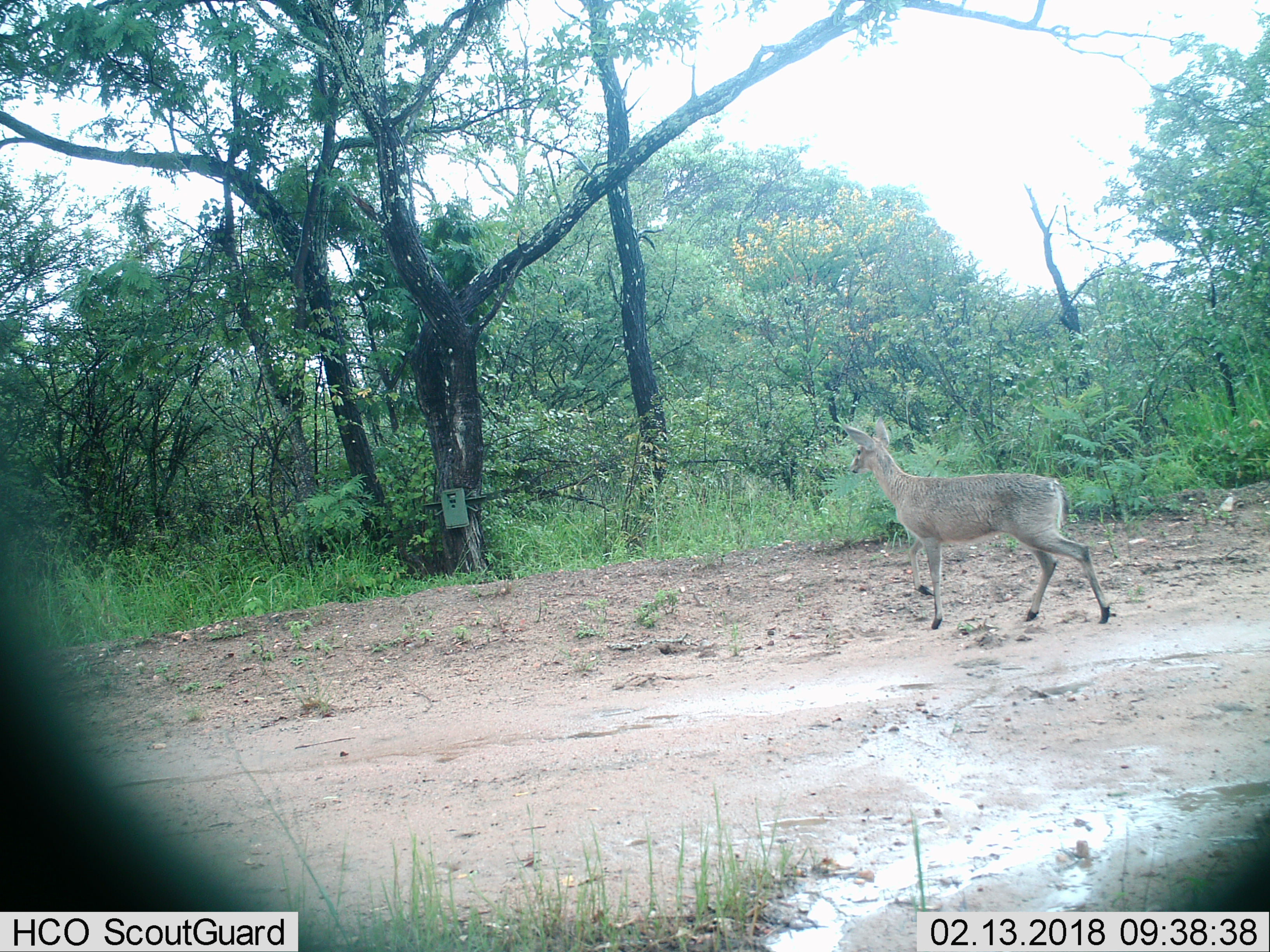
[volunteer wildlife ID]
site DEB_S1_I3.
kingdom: Animalia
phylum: Chordata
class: Mammalia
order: Artiodactyla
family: Bovidae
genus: Sylvicapra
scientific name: Sylvicapra grimmia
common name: common duiker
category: duikercommongrey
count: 1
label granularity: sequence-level